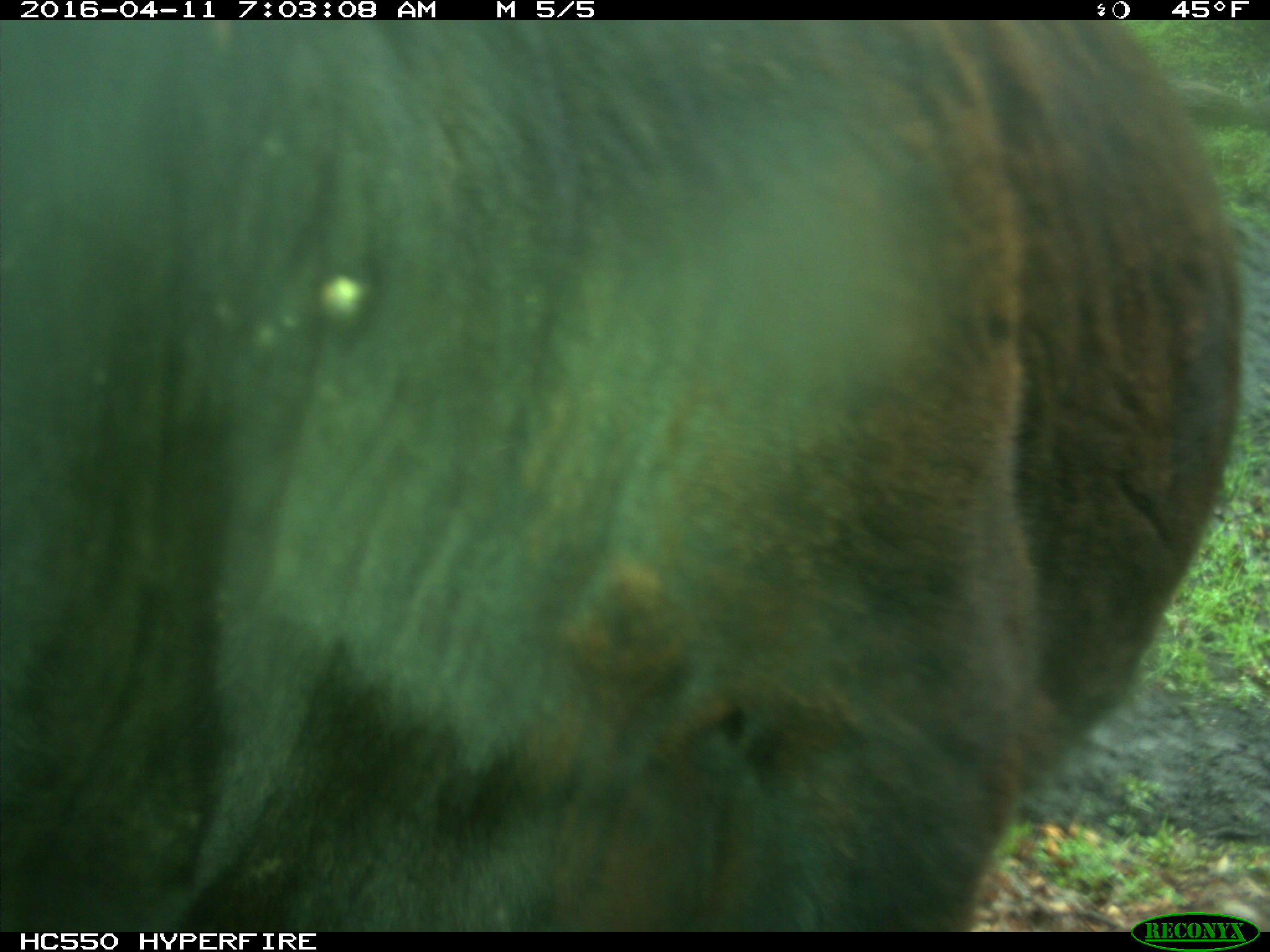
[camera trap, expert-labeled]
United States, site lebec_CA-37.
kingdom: Animalia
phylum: Chordata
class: Mammalia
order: Artiodactyla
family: Bovidae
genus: Bos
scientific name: Bos taurus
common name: domestic cow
Bos taurus (domestic cow).